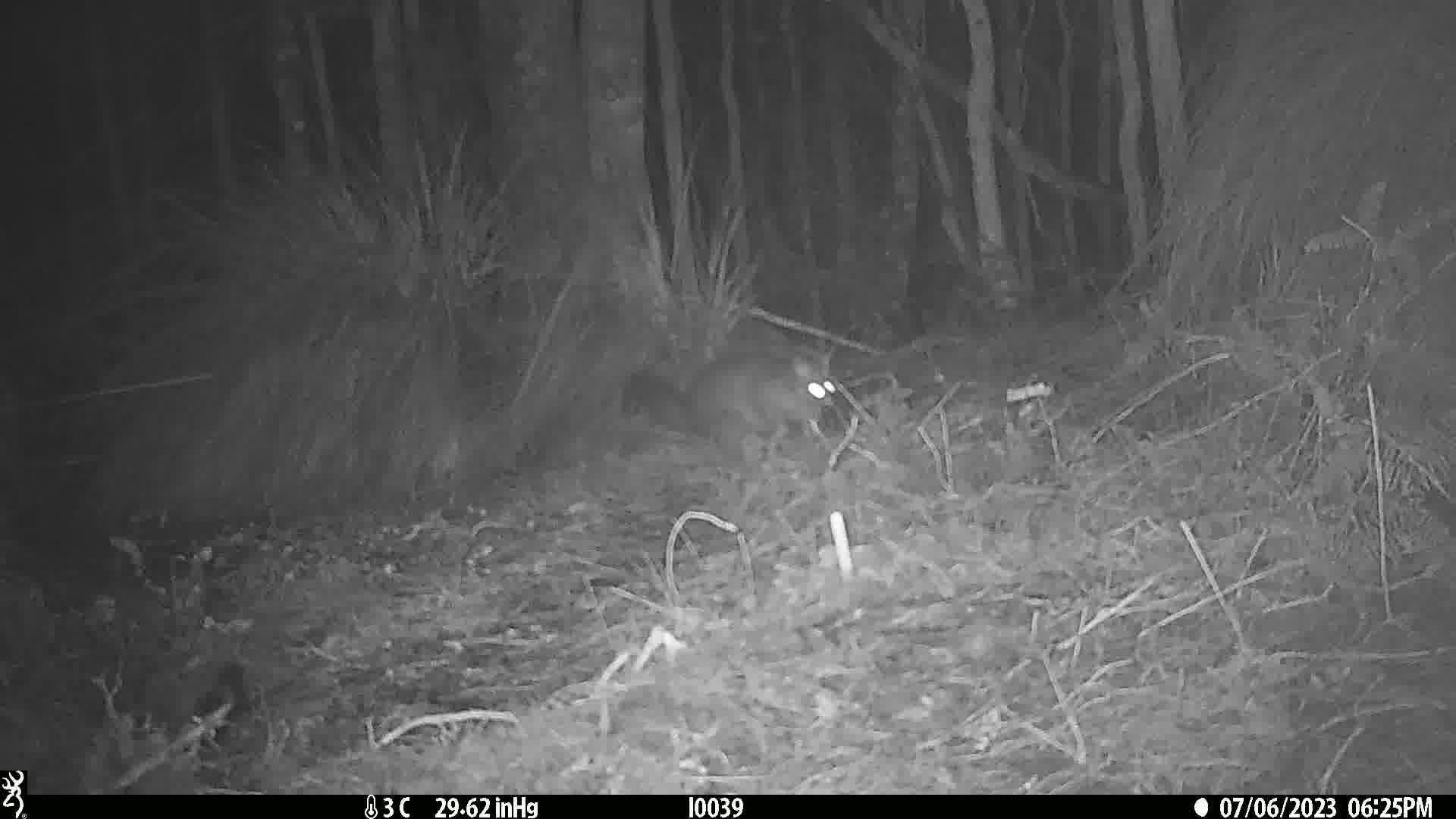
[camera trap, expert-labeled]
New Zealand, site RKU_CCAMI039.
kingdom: Animalia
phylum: Chordata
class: Mammalia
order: Diprotodontia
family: Phalangeridae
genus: Trichosurus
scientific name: Trichosurus vulpecula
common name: common brushtail possum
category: possum